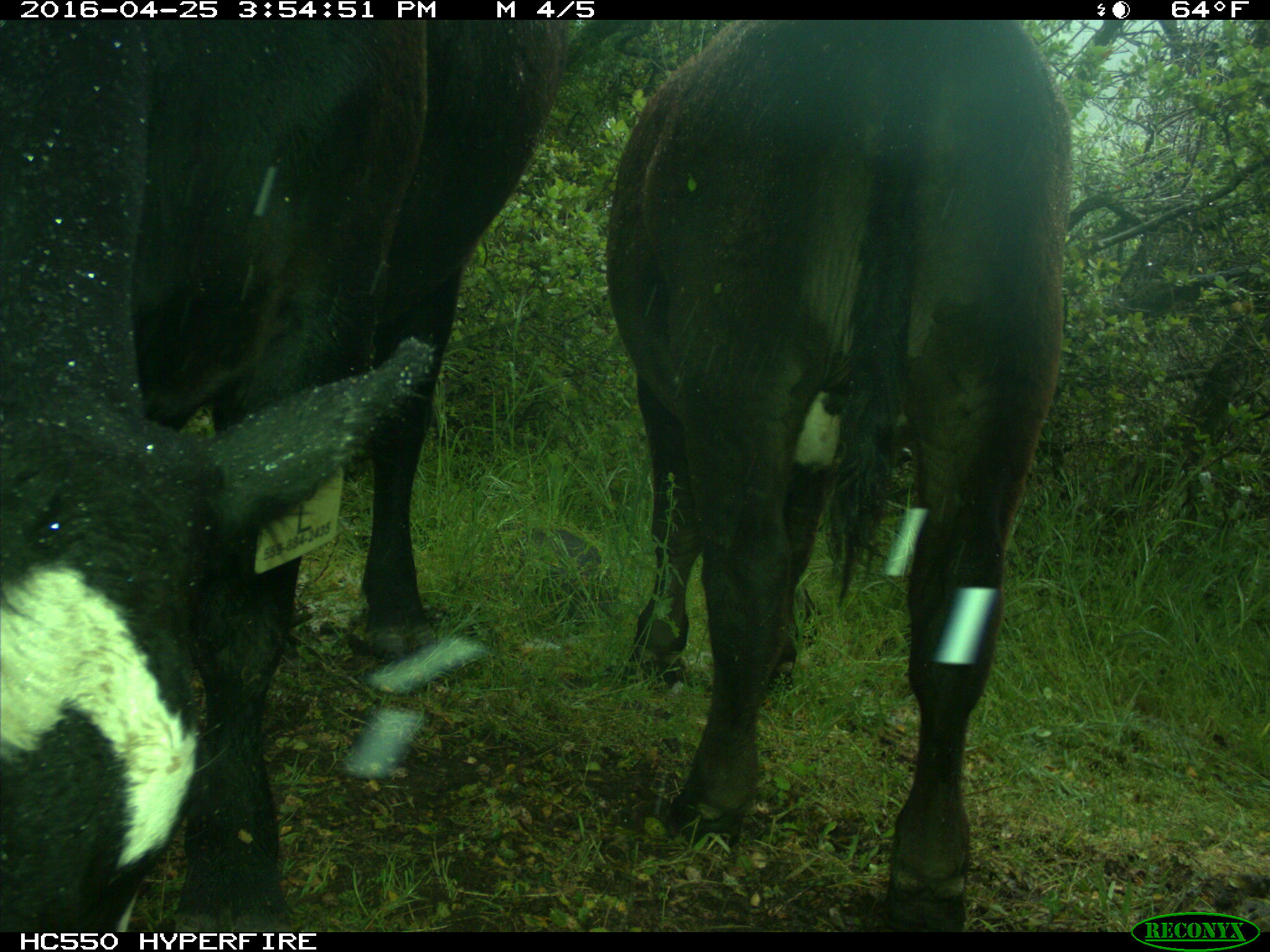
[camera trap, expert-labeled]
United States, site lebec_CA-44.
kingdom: Animalia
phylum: Chordata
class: Mammalia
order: Artiodactyla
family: Bovidae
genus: Bos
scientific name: Bos taurus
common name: domestic cow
Bos taurus (domestic cow).